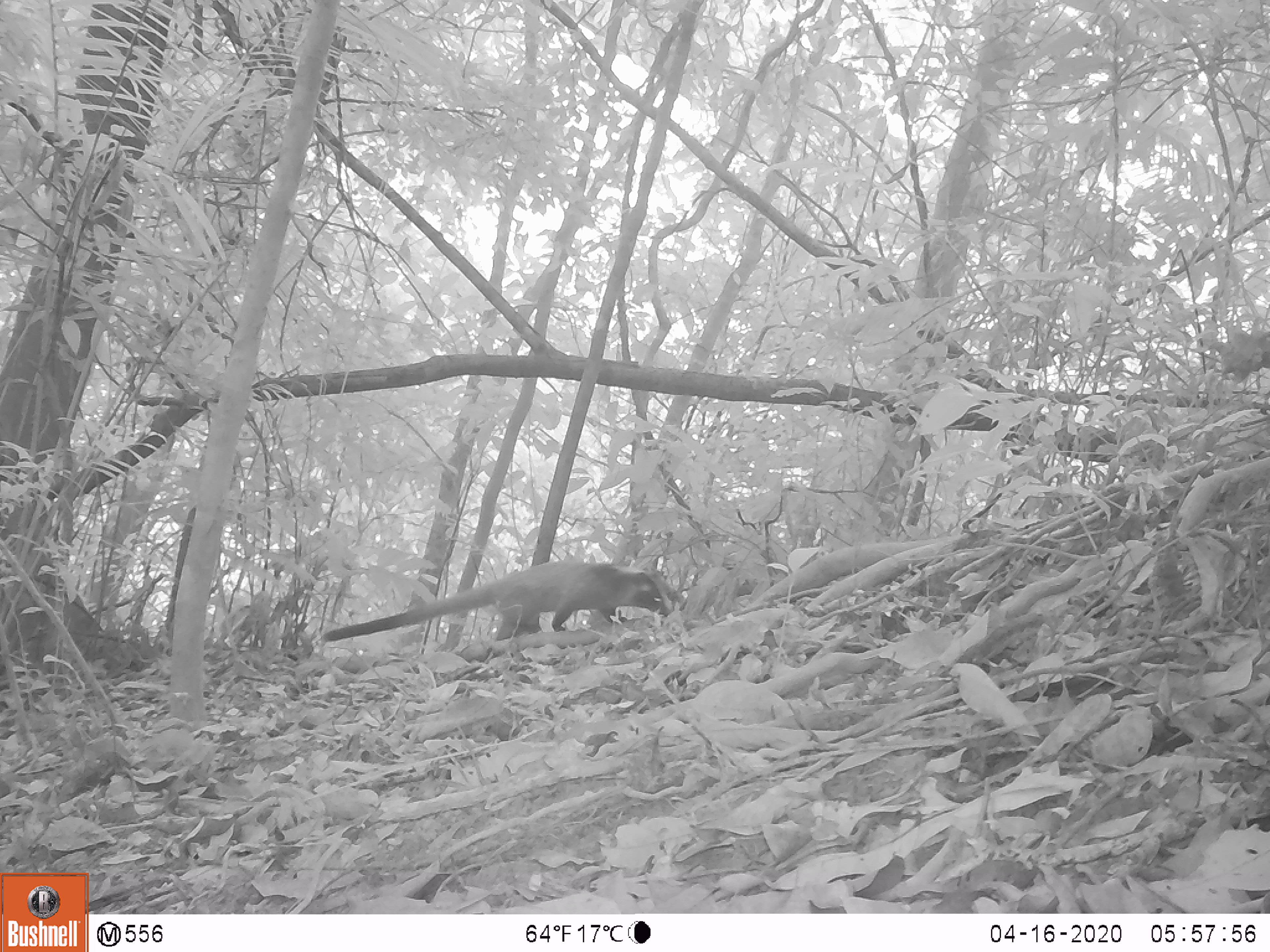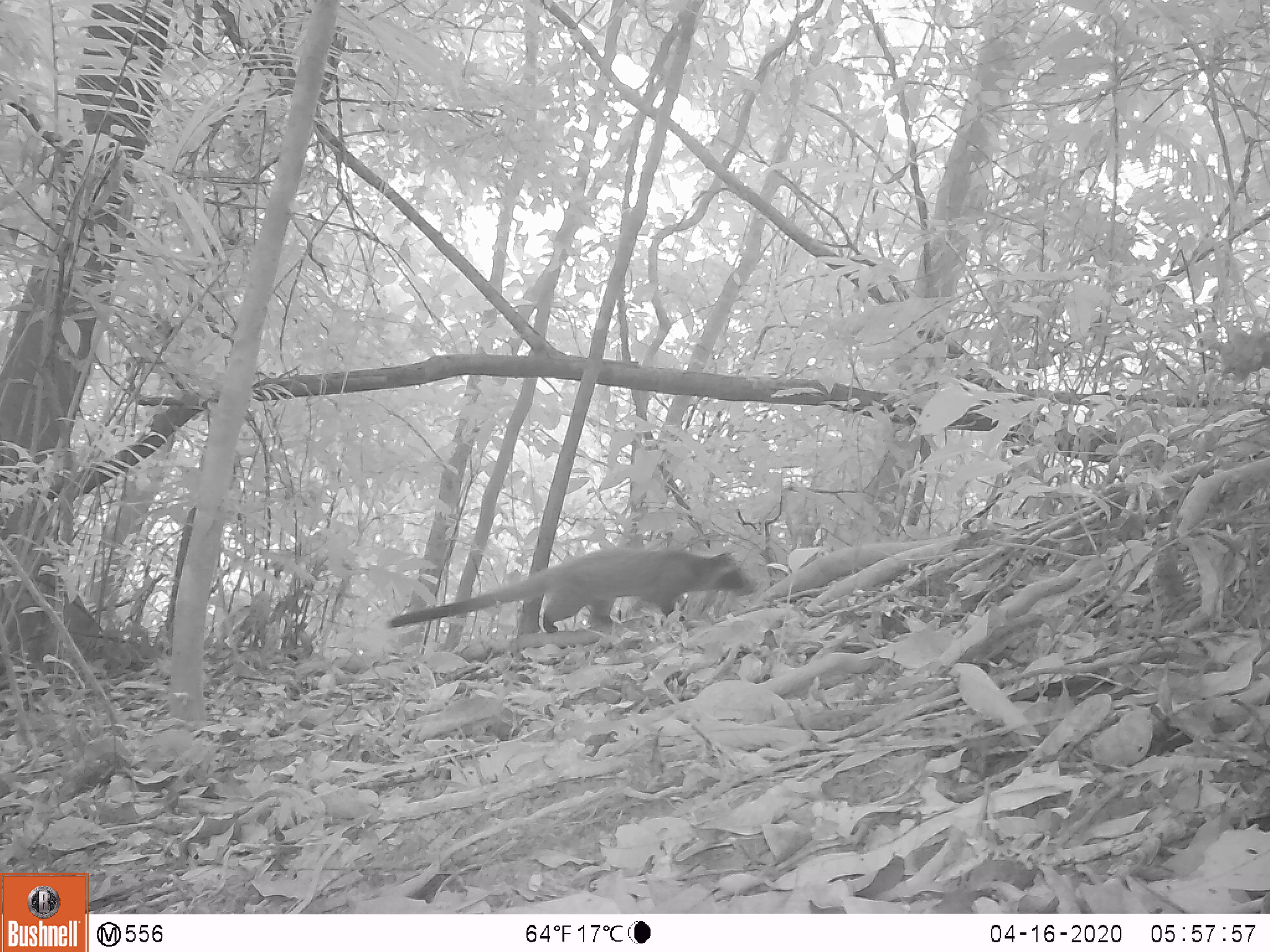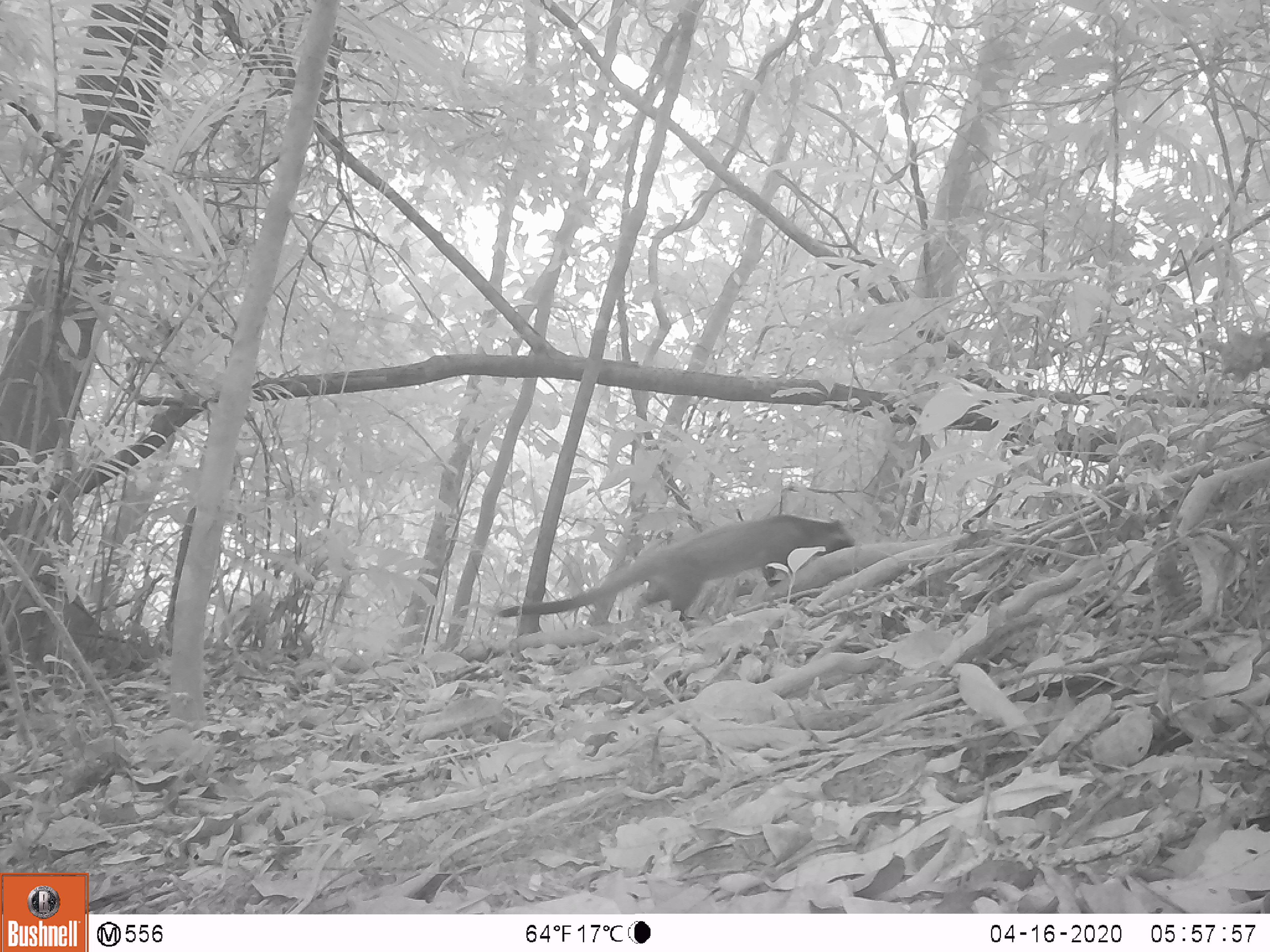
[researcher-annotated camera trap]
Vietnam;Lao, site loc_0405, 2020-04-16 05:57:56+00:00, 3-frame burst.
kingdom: Animalia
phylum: Chordata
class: Mammalia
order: Carnivora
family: Viverridae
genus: Paguma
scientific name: Paguma larvata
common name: masked palm civet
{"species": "masked palm civet (Paguma larvata)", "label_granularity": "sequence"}